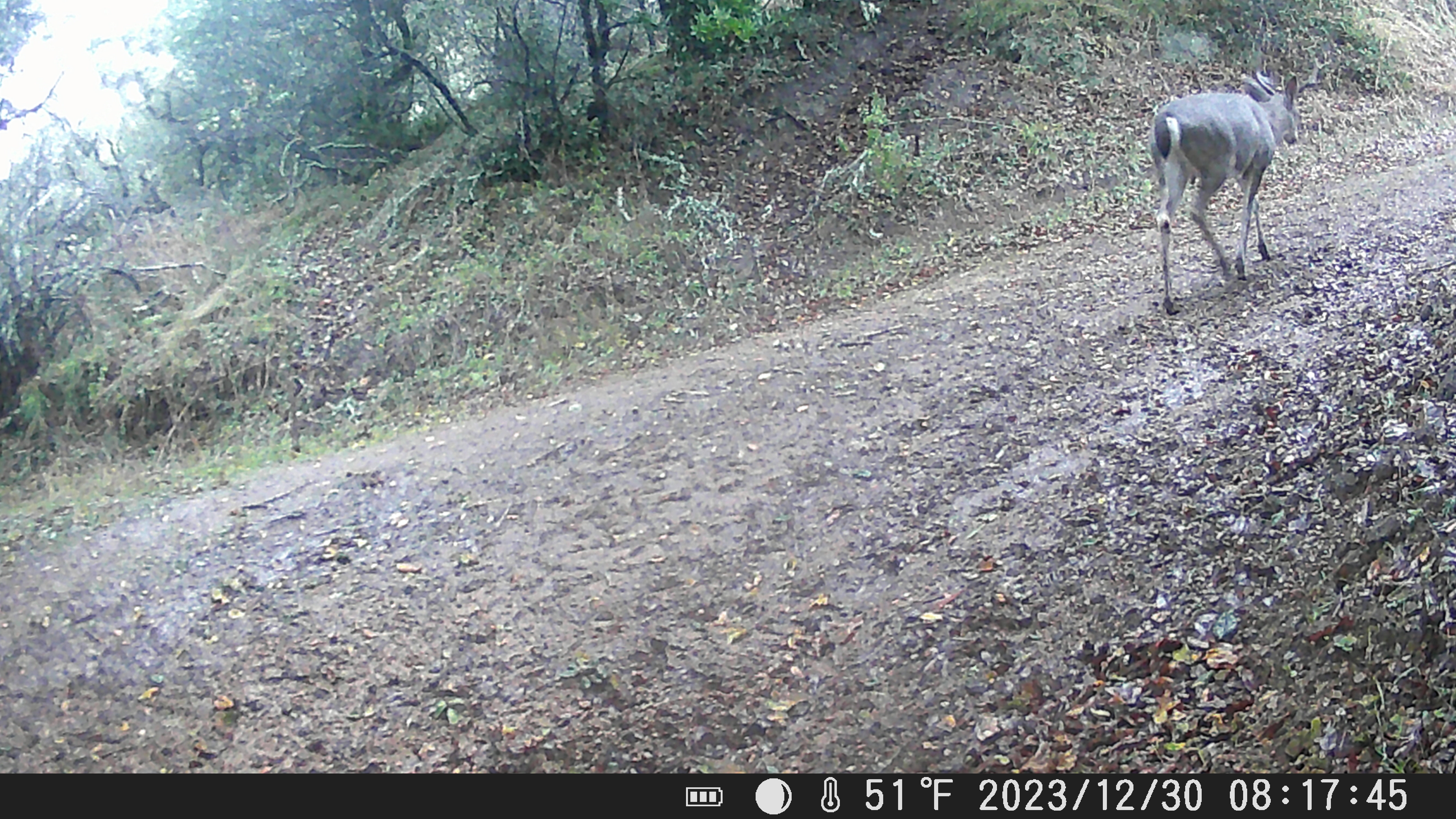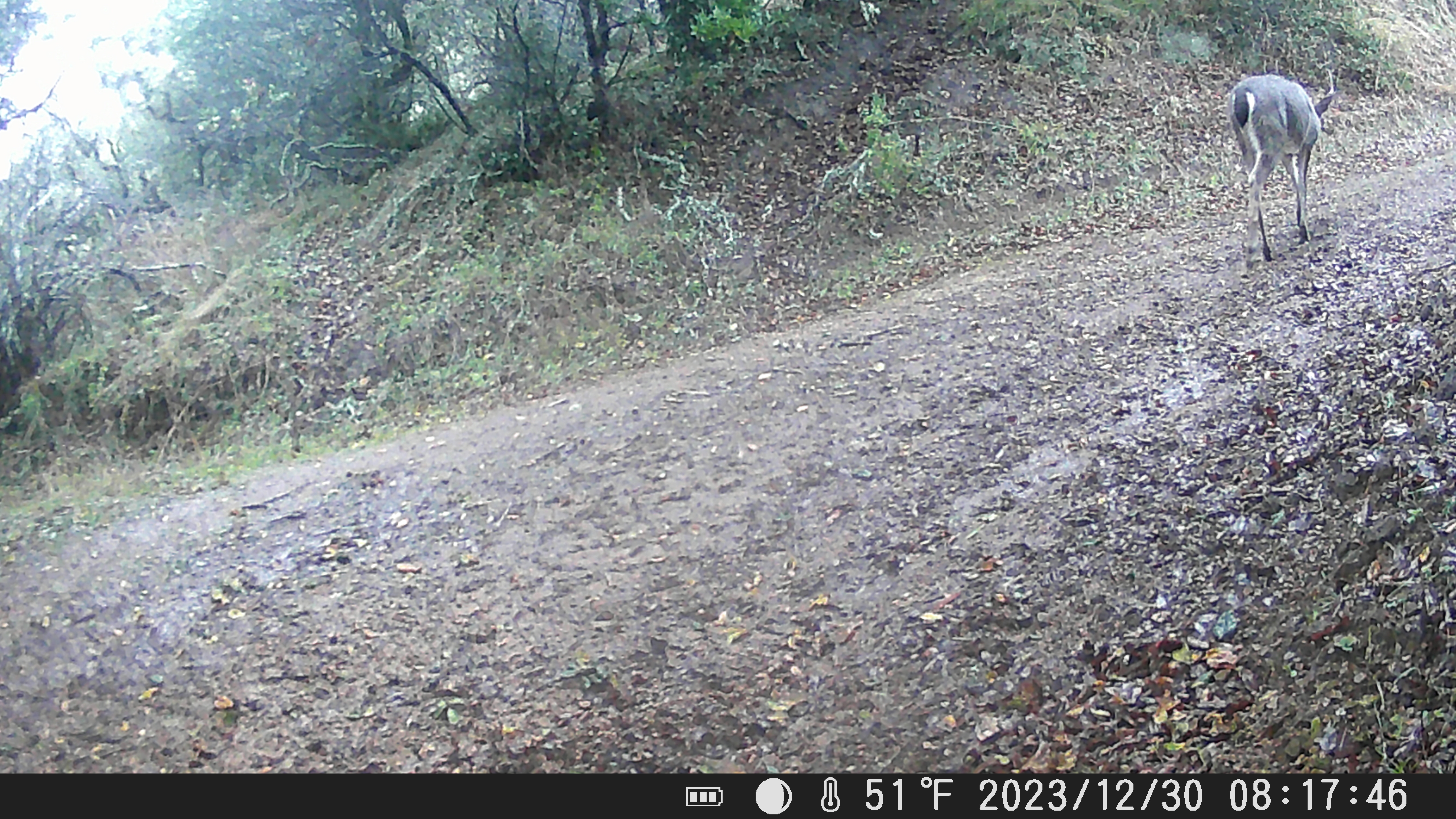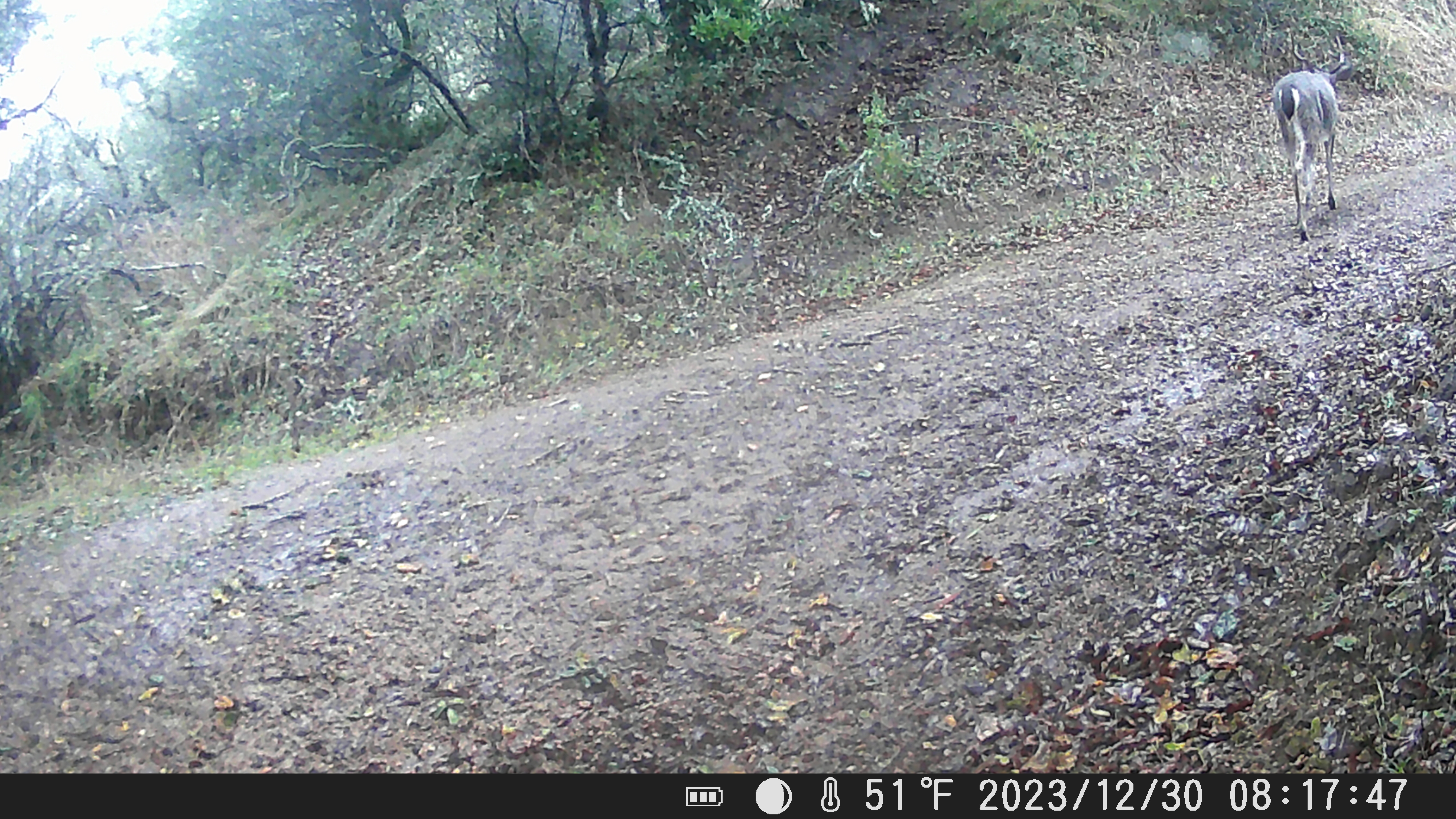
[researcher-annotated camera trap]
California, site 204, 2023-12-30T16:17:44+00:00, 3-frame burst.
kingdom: Animalia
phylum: Chordata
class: Mammalia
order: Artiodactyla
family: Cervidae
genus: Odocoileus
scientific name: Odocoileus hemionus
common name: mule deer